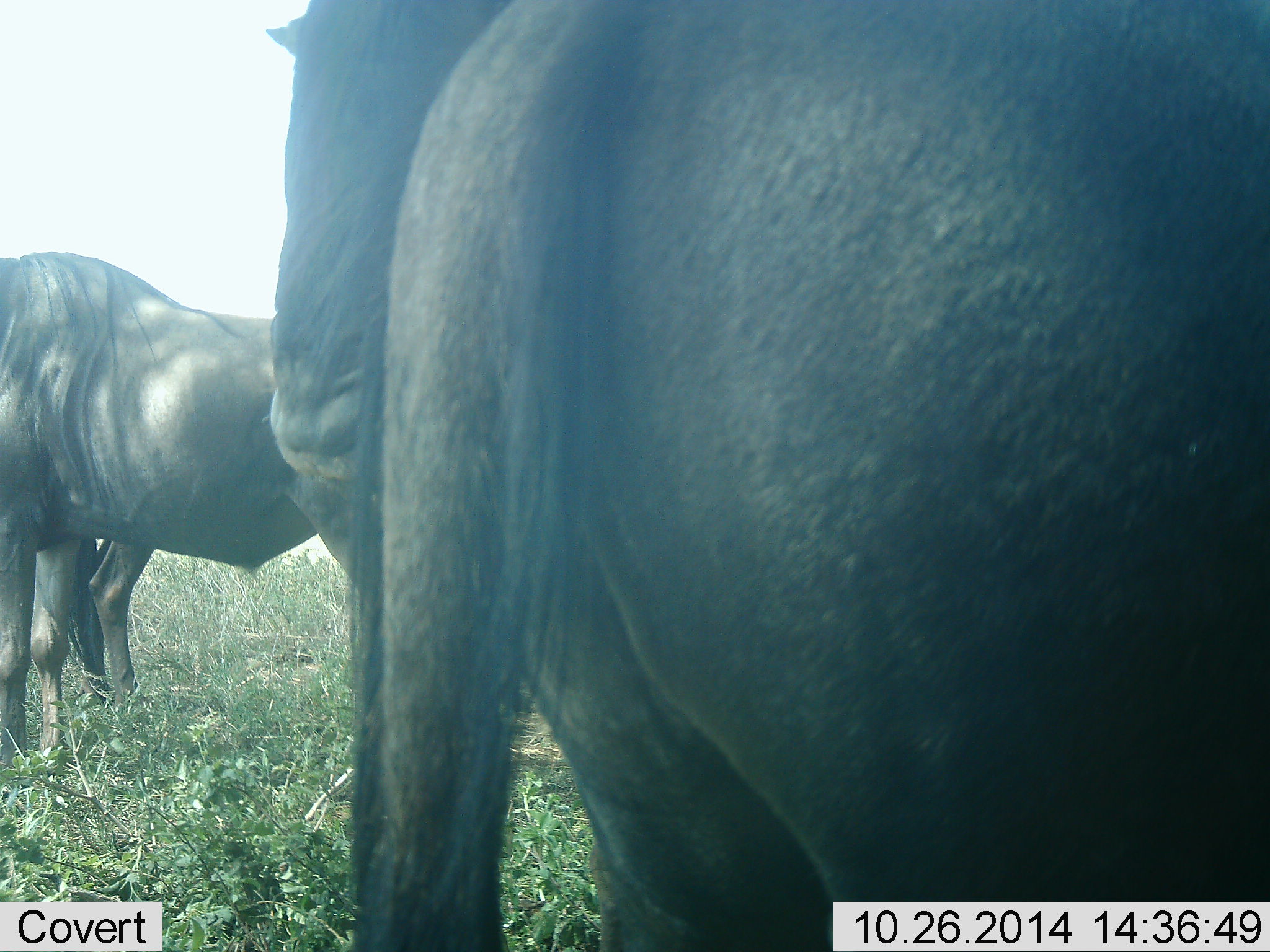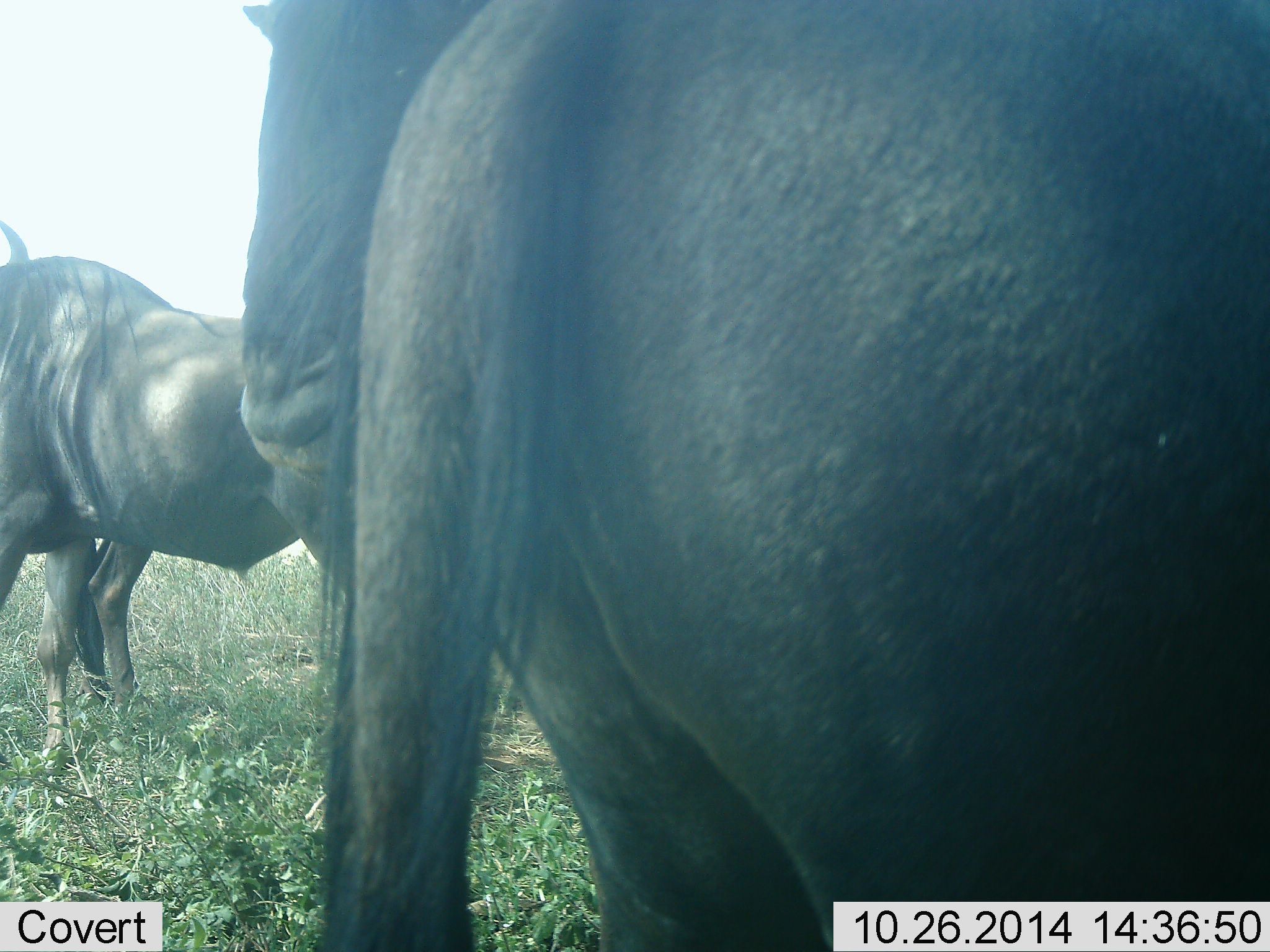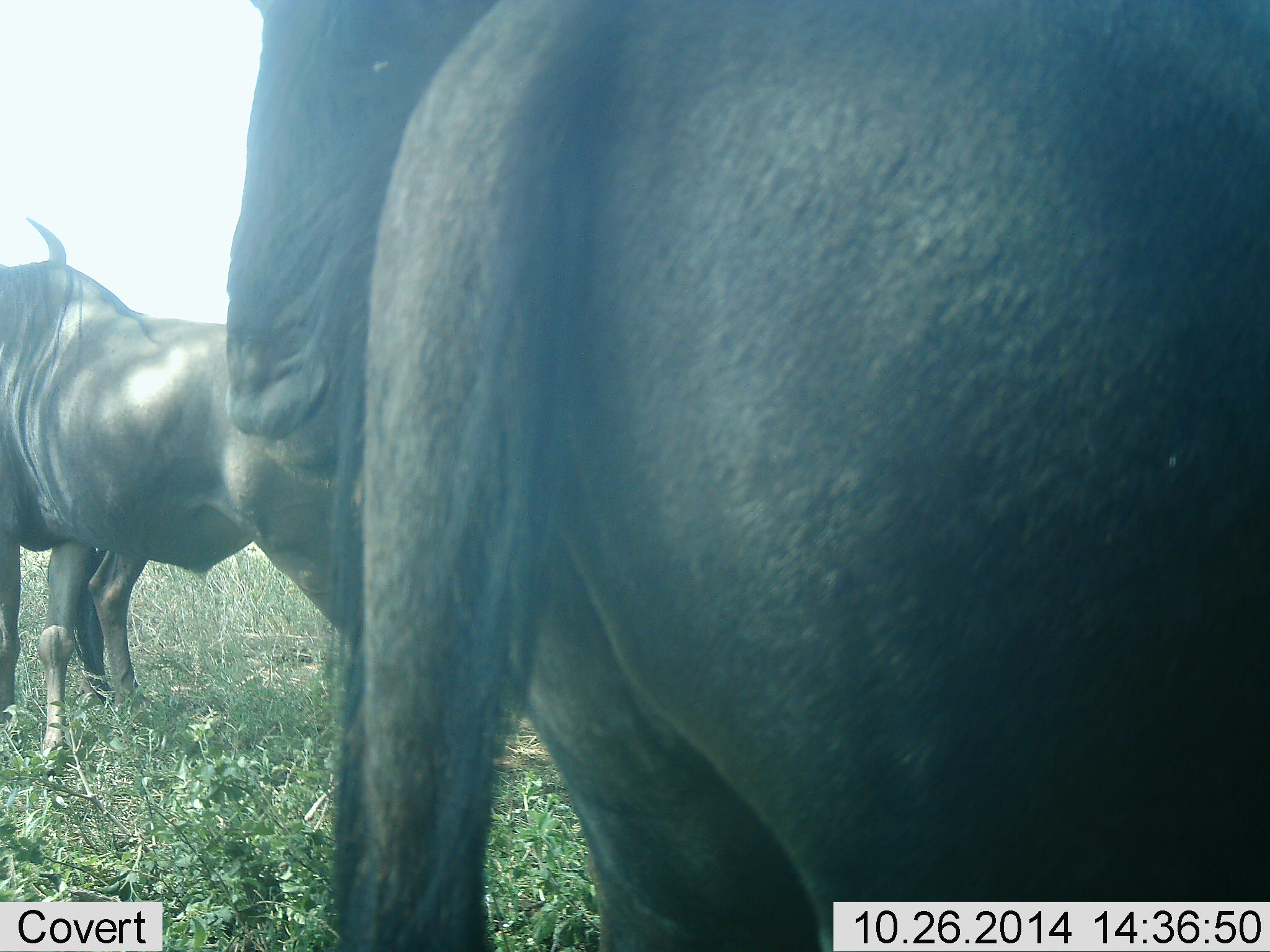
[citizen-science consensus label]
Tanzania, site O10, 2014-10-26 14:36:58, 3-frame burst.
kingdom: Animalia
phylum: Chordata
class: Mammalia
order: Artiodactyla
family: Bovidae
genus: Connochaetes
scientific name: Connochaetes taurinus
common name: blue wildebeest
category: wildebeest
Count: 3.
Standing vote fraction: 80%.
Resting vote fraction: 0%.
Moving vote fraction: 10%.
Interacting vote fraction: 40%.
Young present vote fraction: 0%.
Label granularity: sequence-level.